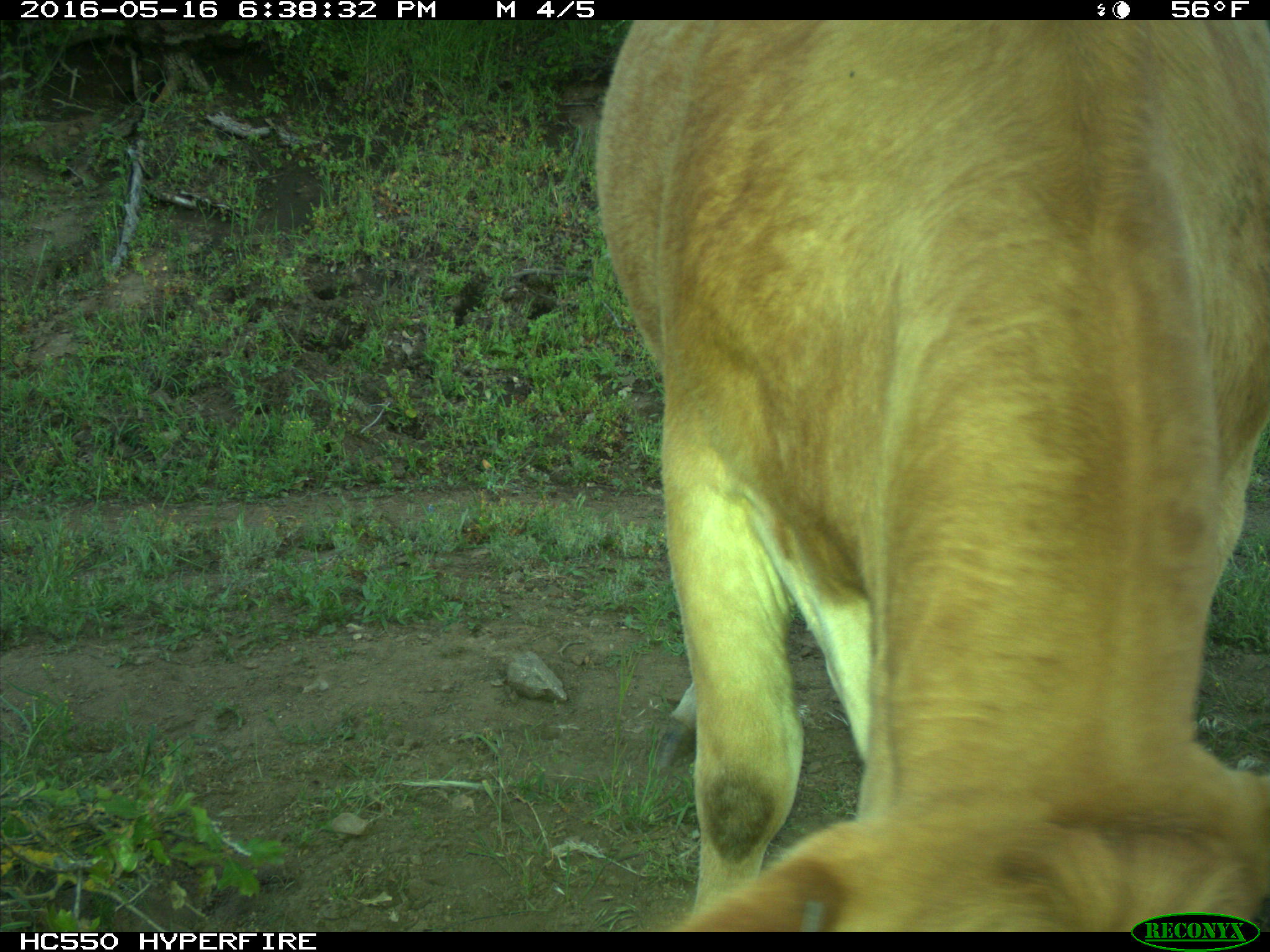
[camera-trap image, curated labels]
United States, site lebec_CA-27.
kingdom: Animalia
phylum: Chordata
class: Mammalia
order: Artiodactyla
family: Bovidae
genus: Bos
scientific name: Bos taurus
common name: domestic cow